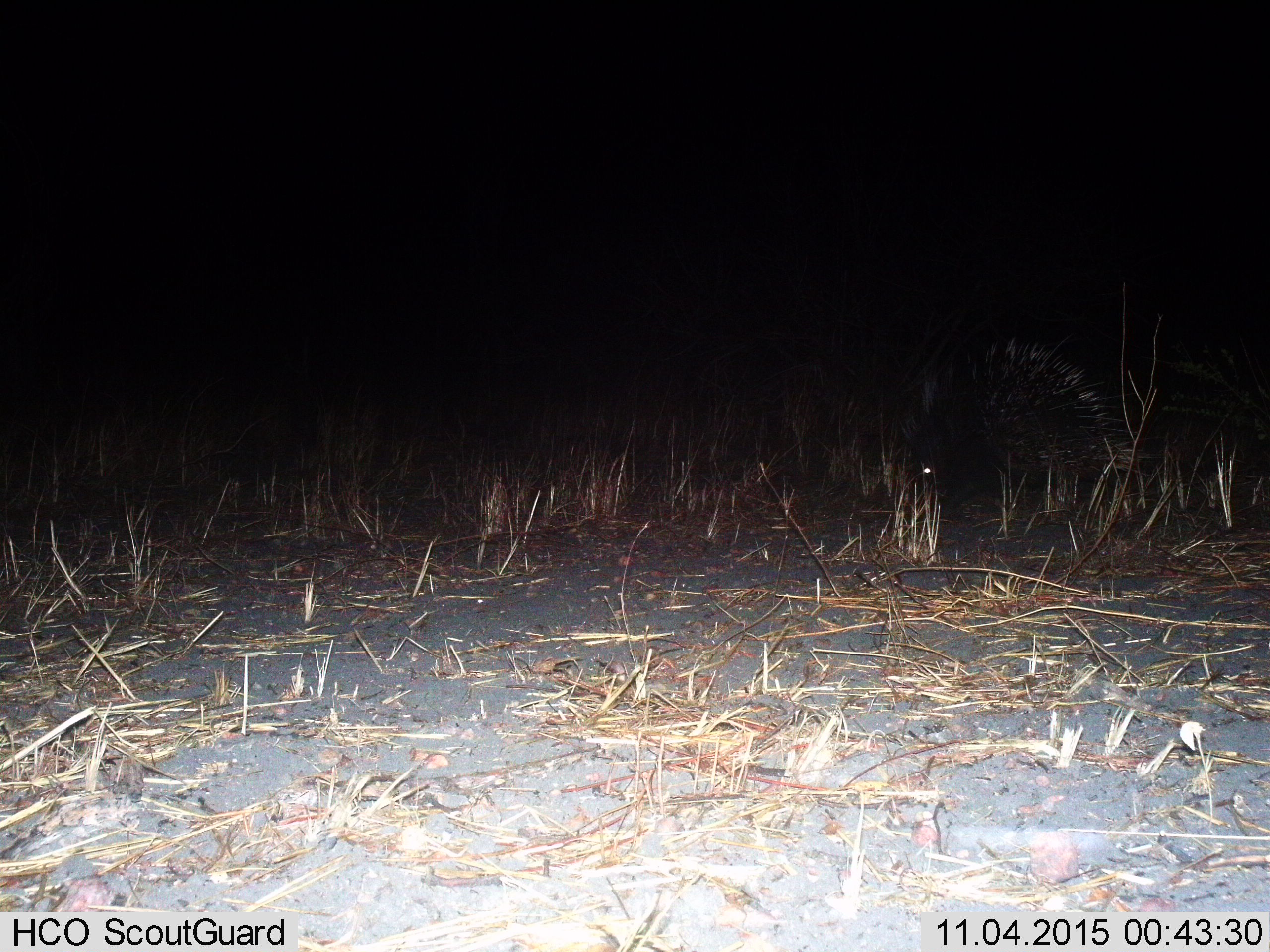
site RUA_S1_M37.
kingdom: Animalia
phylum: Chordata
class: Mammalia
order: Rodentia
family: Hystricidae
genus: Hystrix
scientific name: Hystrix cristata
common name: crested porcupine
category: porcupine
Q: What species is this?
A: Porcupine (crested porcupine) (Hystrix cristata).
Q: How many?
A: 1.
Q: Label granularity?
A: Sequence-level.